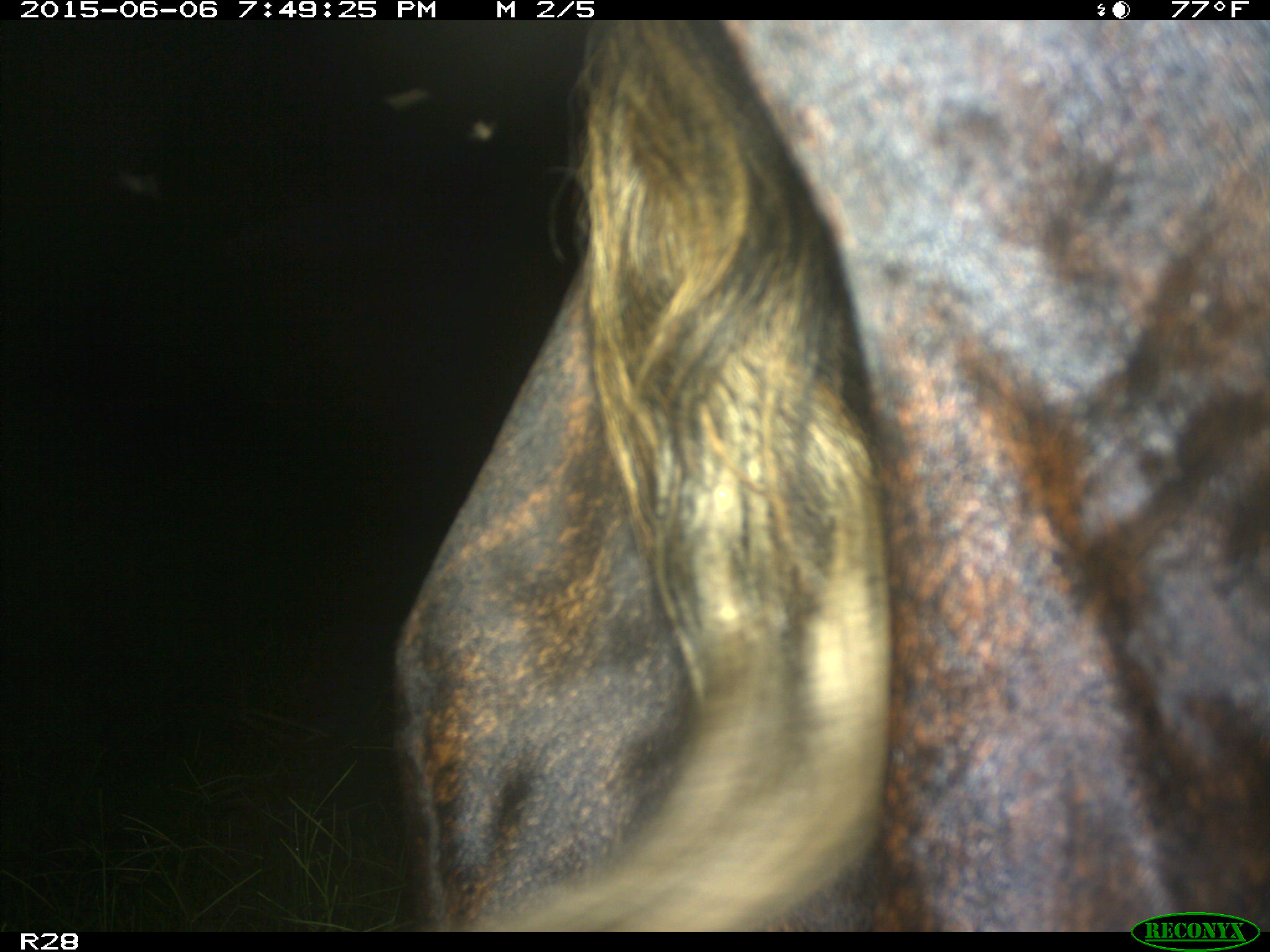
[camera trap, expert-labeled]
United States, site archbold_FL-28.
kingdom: Animalia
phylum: Chordata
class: Mammalia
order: Artiodactyla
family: Bovidae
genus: Bos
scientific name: Bos taurus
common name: domestic cow